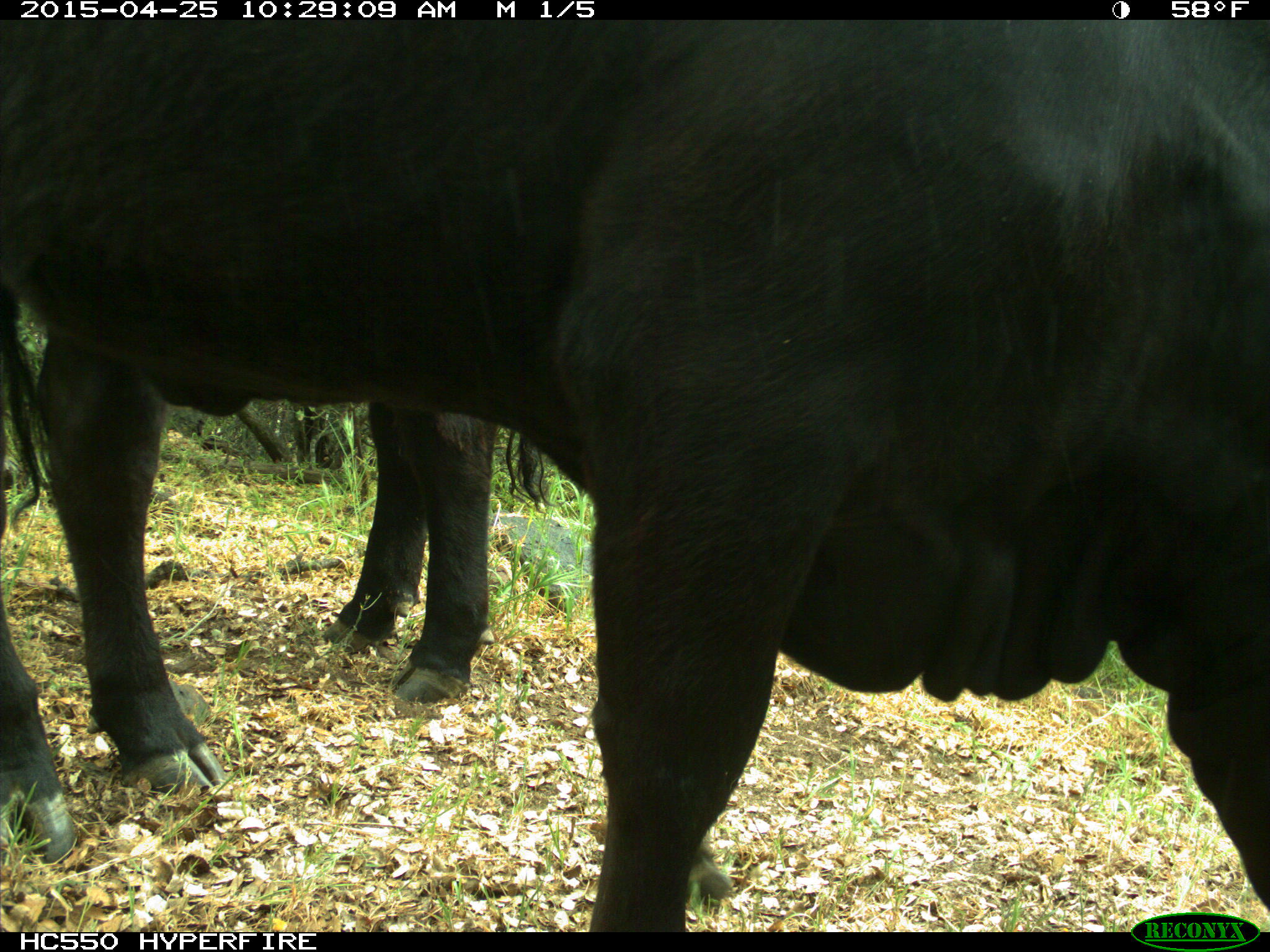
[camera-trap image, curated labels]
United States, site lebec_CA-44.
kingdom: Animalia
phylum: Chordata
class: Mammalia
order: Artiodactyla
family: Suidae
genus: Sus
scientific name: Sus scrofa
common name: wild boar